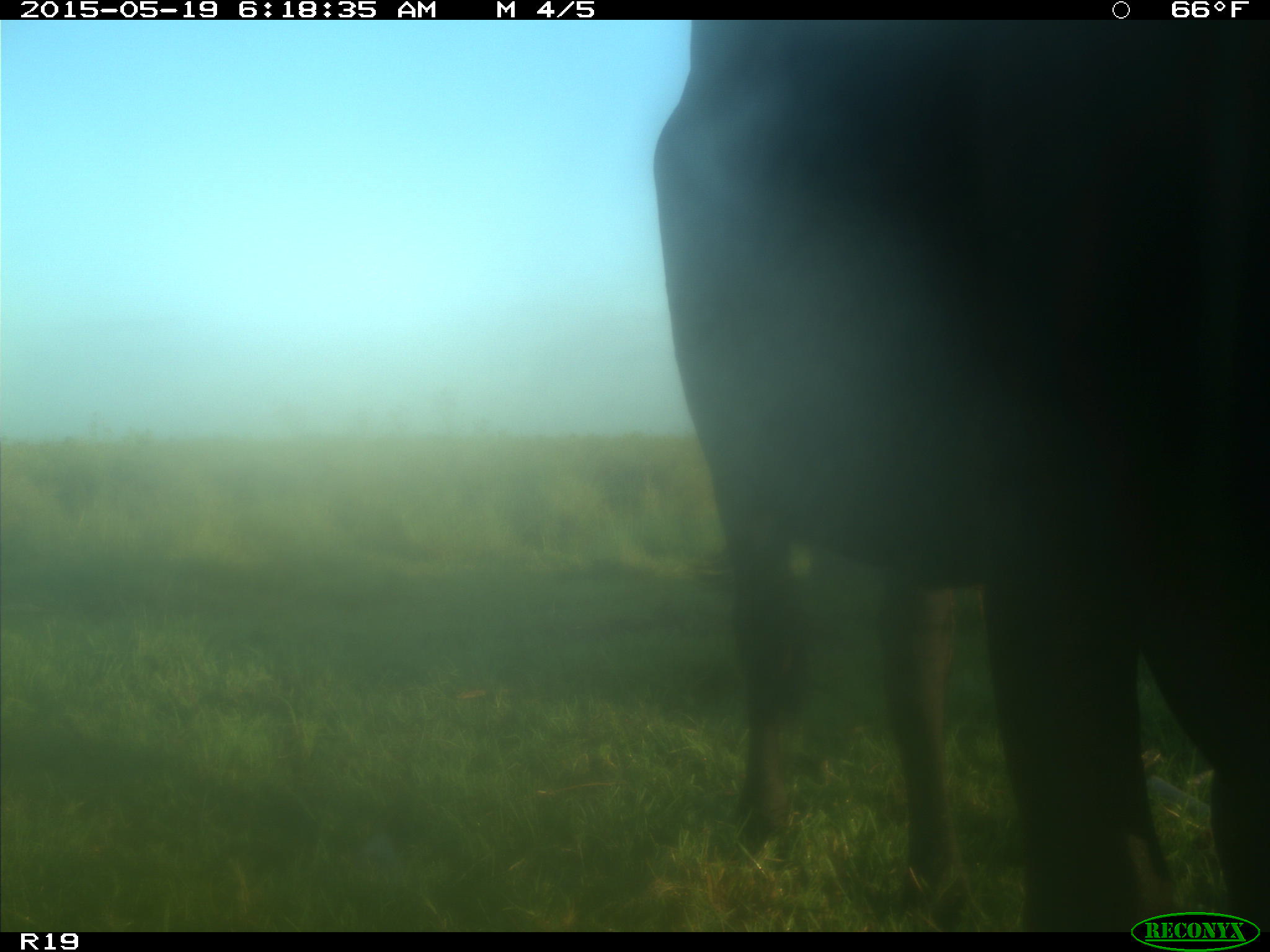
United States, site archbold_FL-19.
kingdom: Animalia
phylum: Chordata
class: Mammalia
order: Artiodactyla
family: Bovidae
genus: Bos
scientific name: Bos taurus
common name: domestic cow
Bos taurus (domestic cow).